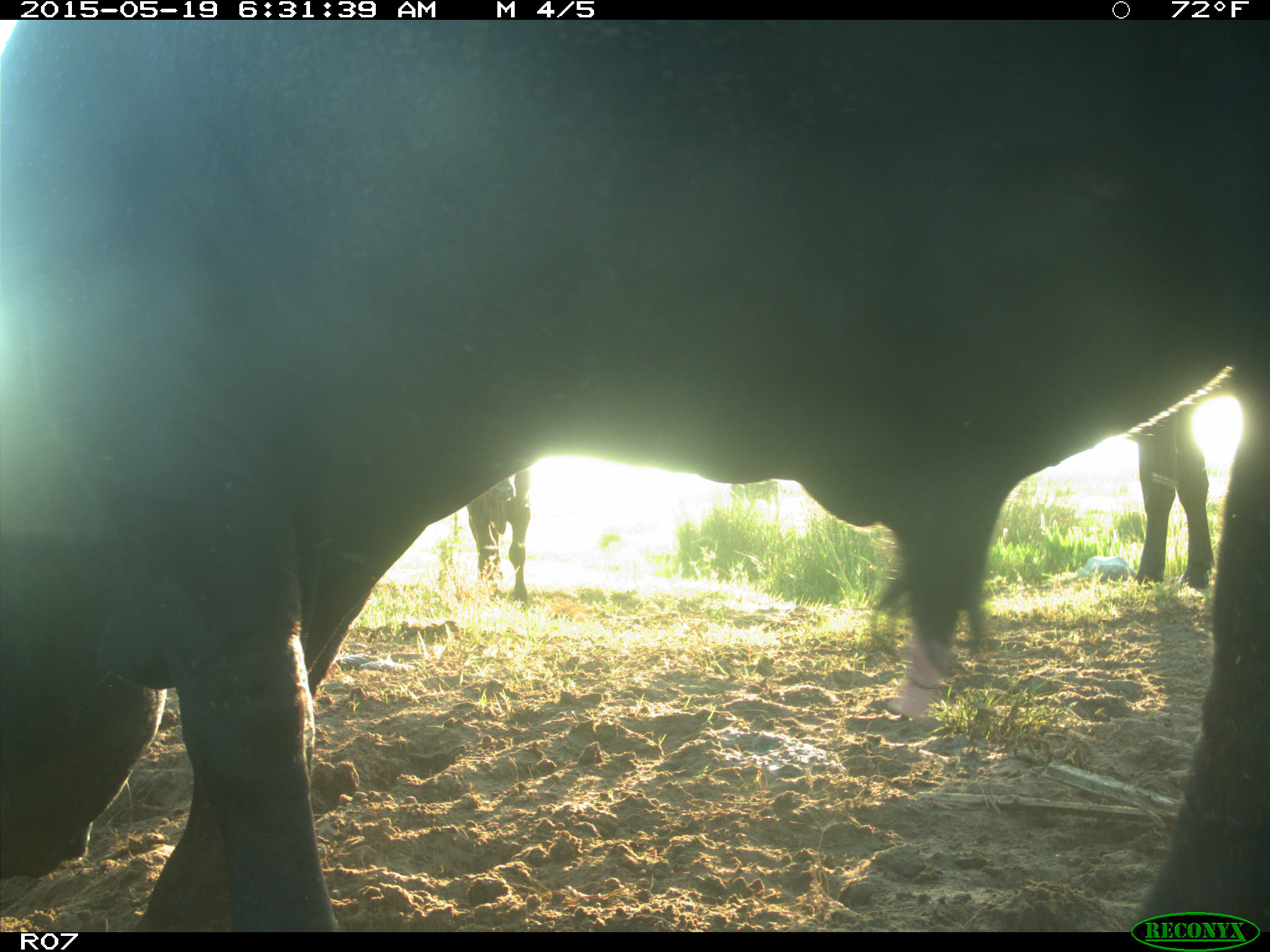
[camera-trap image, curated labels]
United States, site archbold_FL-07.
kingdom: Animalia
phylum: Chordata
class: Mammalia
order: Artiodactyla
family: Bovidae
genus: Bos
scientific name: Bos taurus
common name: domestic cow